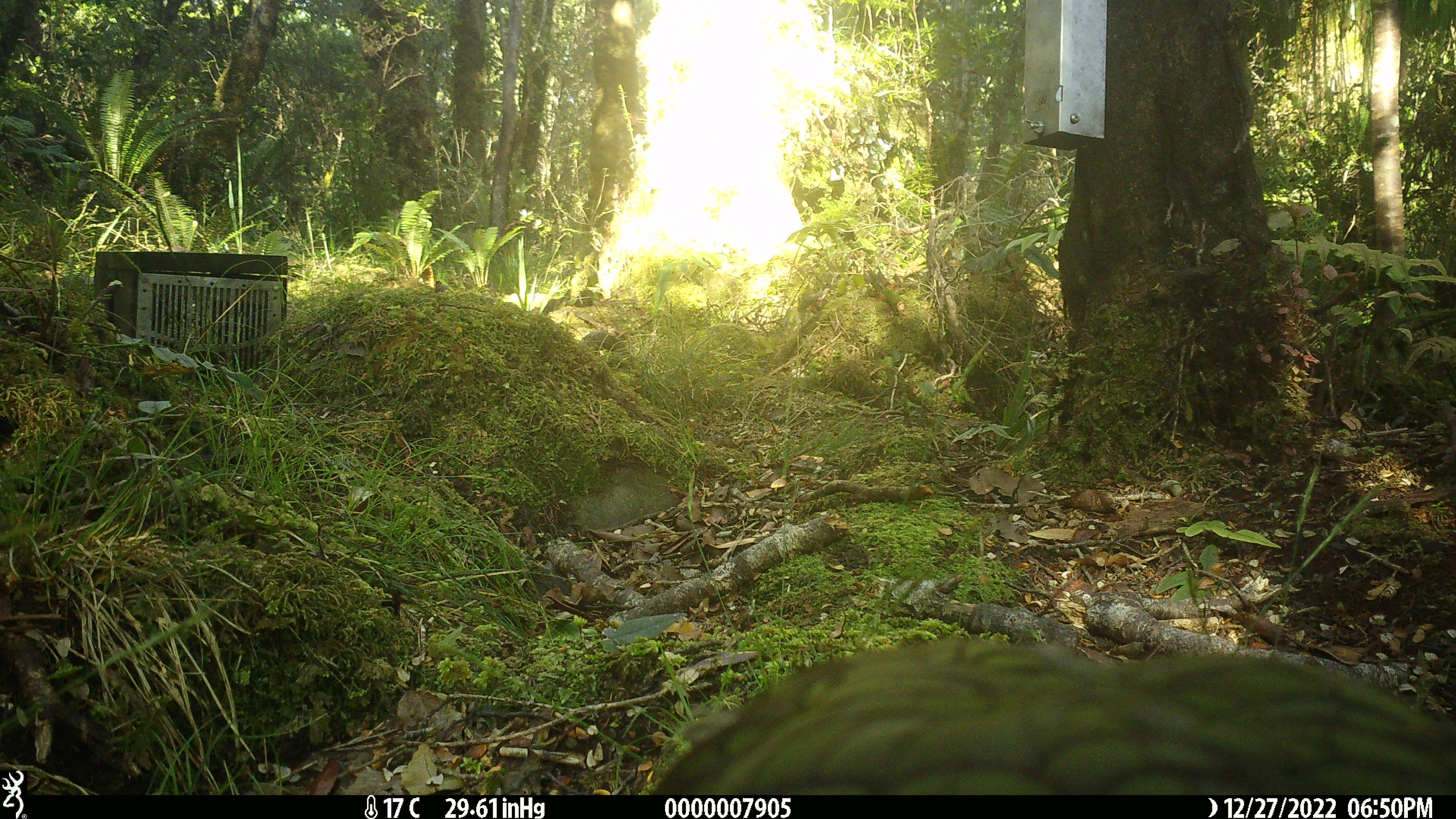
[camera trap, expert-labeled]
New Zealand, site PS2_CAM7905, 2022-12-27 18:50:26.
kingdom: Animalia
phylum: Chordata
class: Aves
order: Psittaciformes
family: Strigopidae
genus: Nestor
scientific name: Nestor notabilis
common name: kea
Kea (Nestor notabilis).